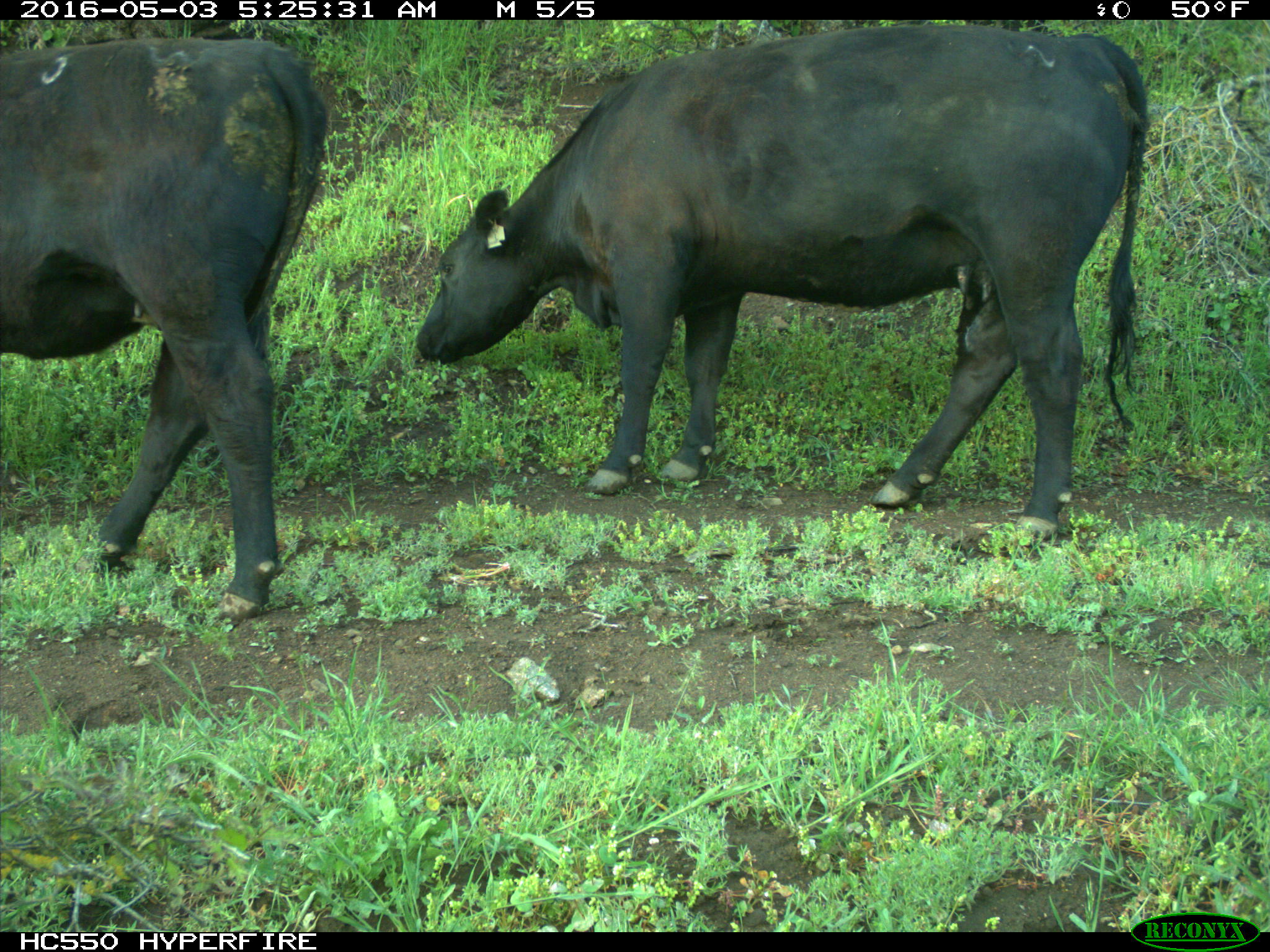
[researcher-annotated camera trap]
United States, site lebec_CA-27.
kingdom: Animalia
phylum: Chordata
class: Mammalia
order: Artiodactyla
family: Bovidae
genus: Bos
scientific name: Bos taurus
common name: domestic cow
Bos taurus (domestic cow).